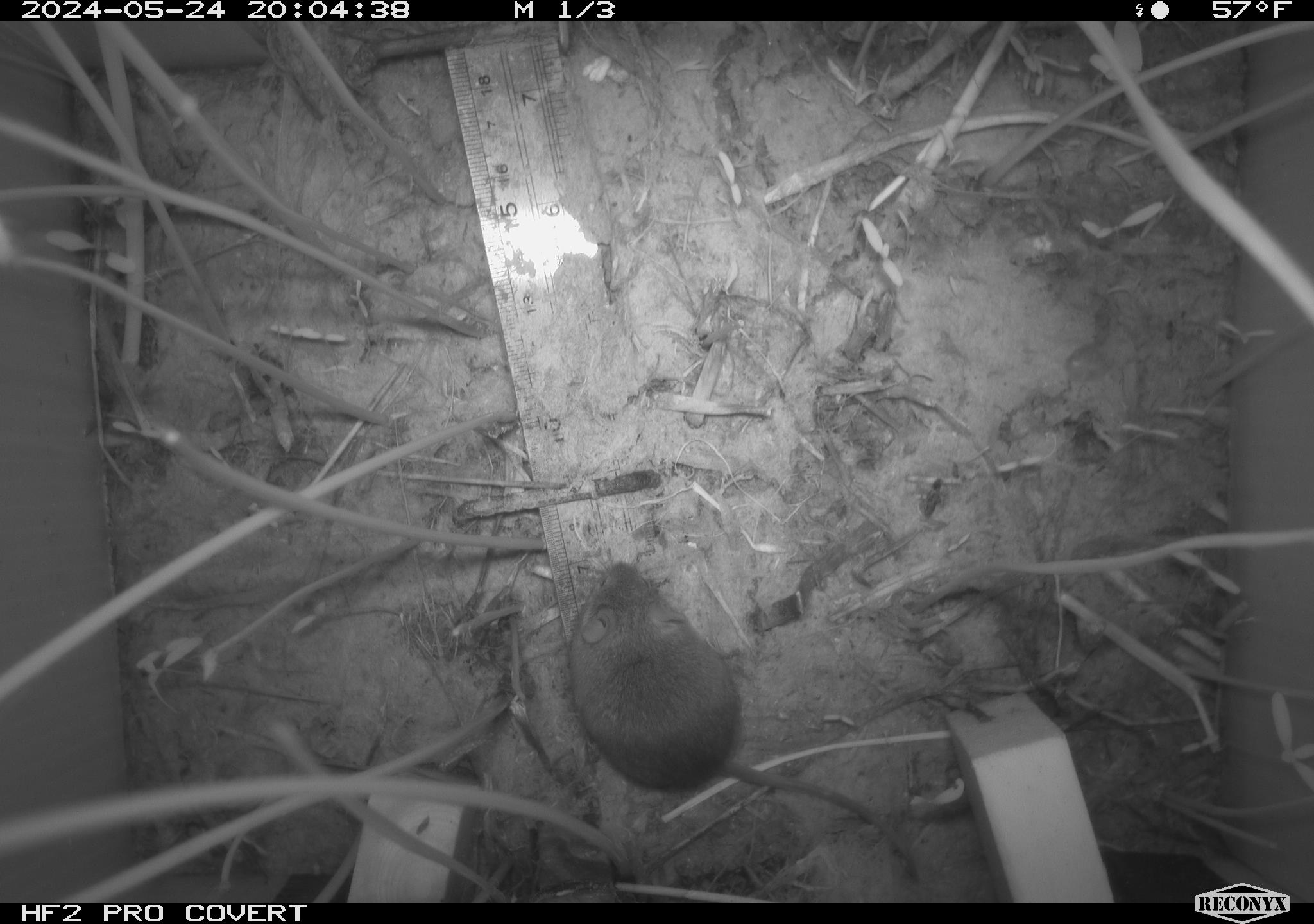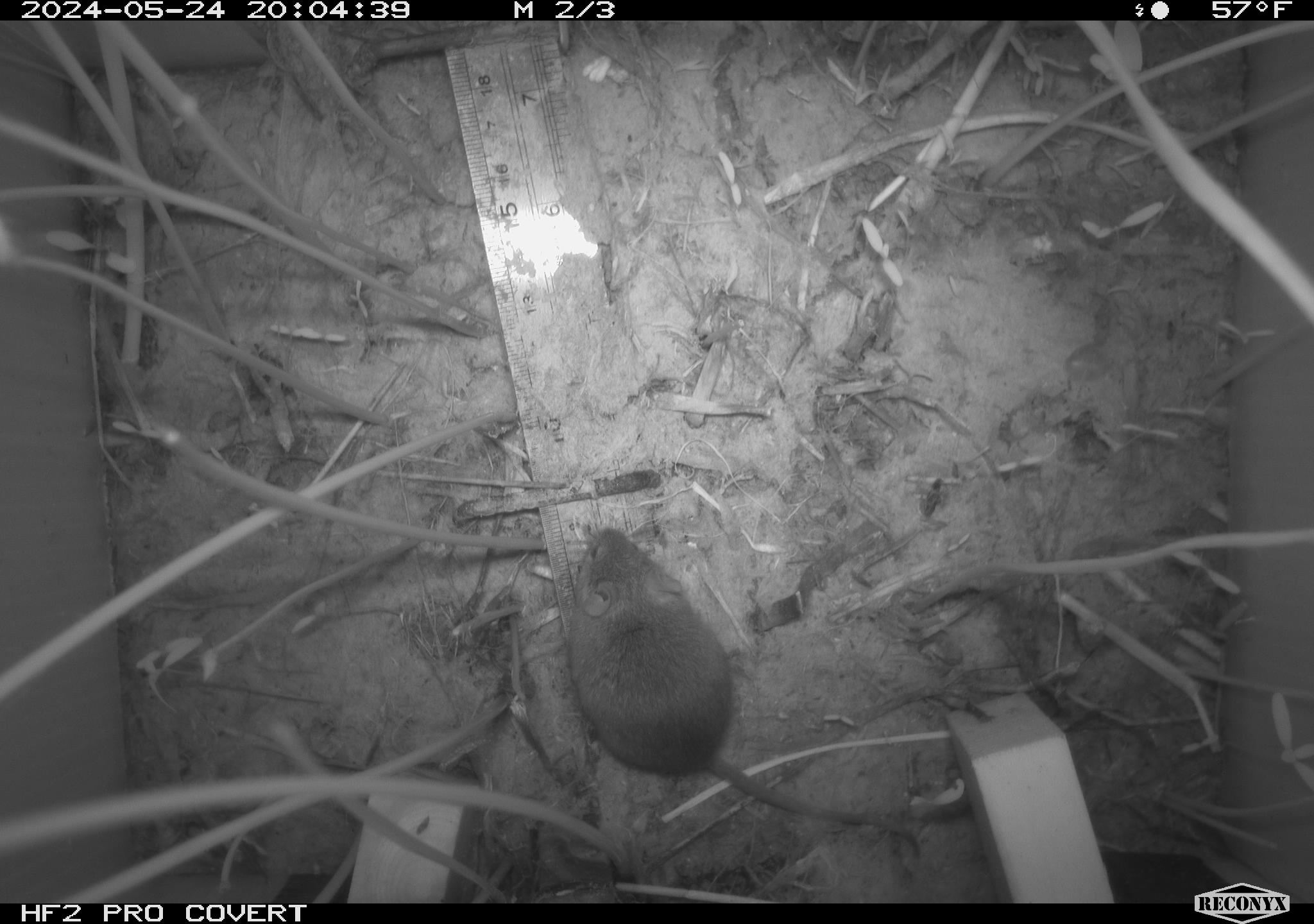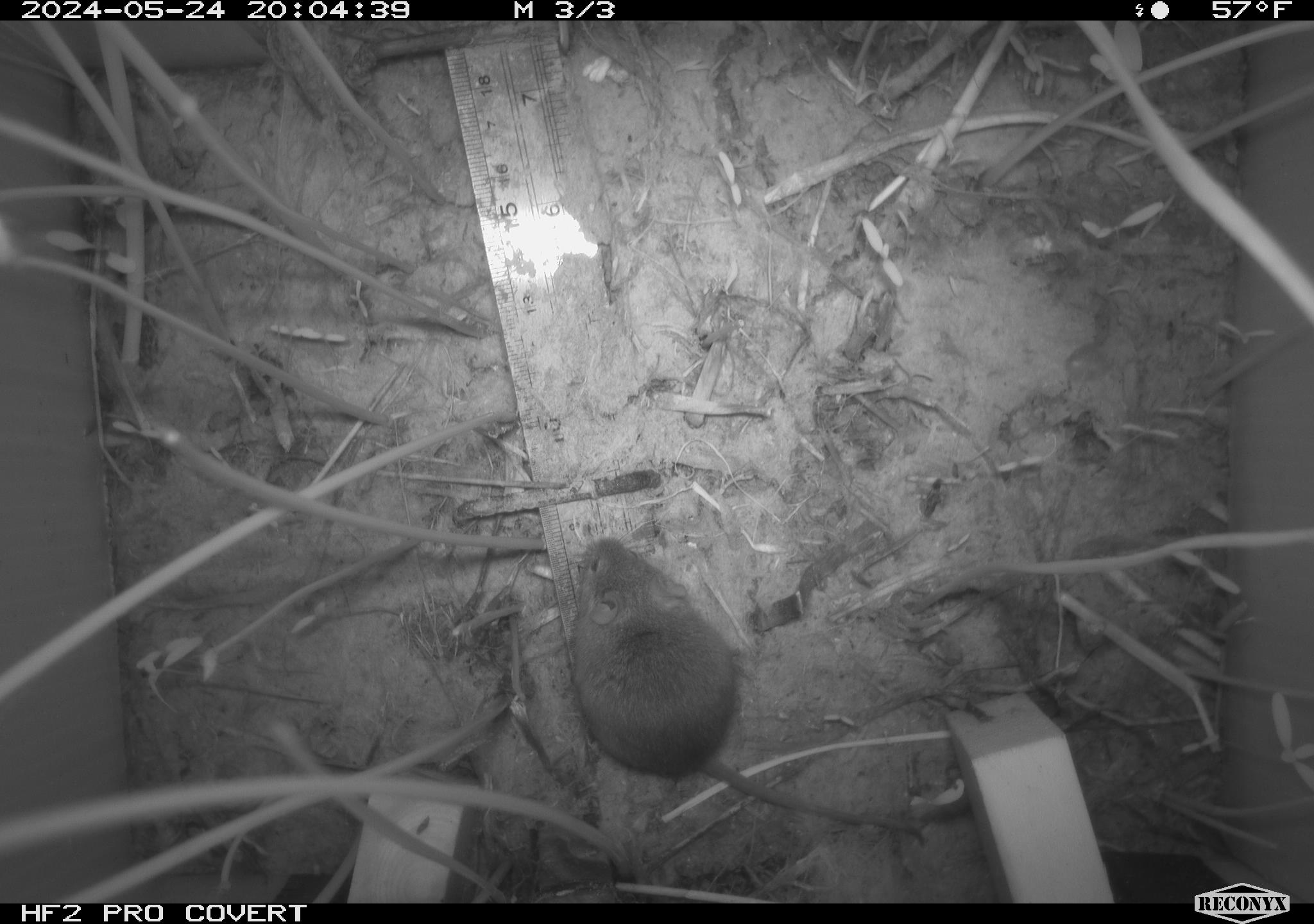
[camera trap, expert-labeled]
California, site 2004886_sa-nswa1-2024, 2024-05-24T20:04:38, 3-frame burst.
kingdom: Animalia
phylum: Chordata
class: Mammalia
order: Rodentia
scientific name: Rodentia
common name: rodent